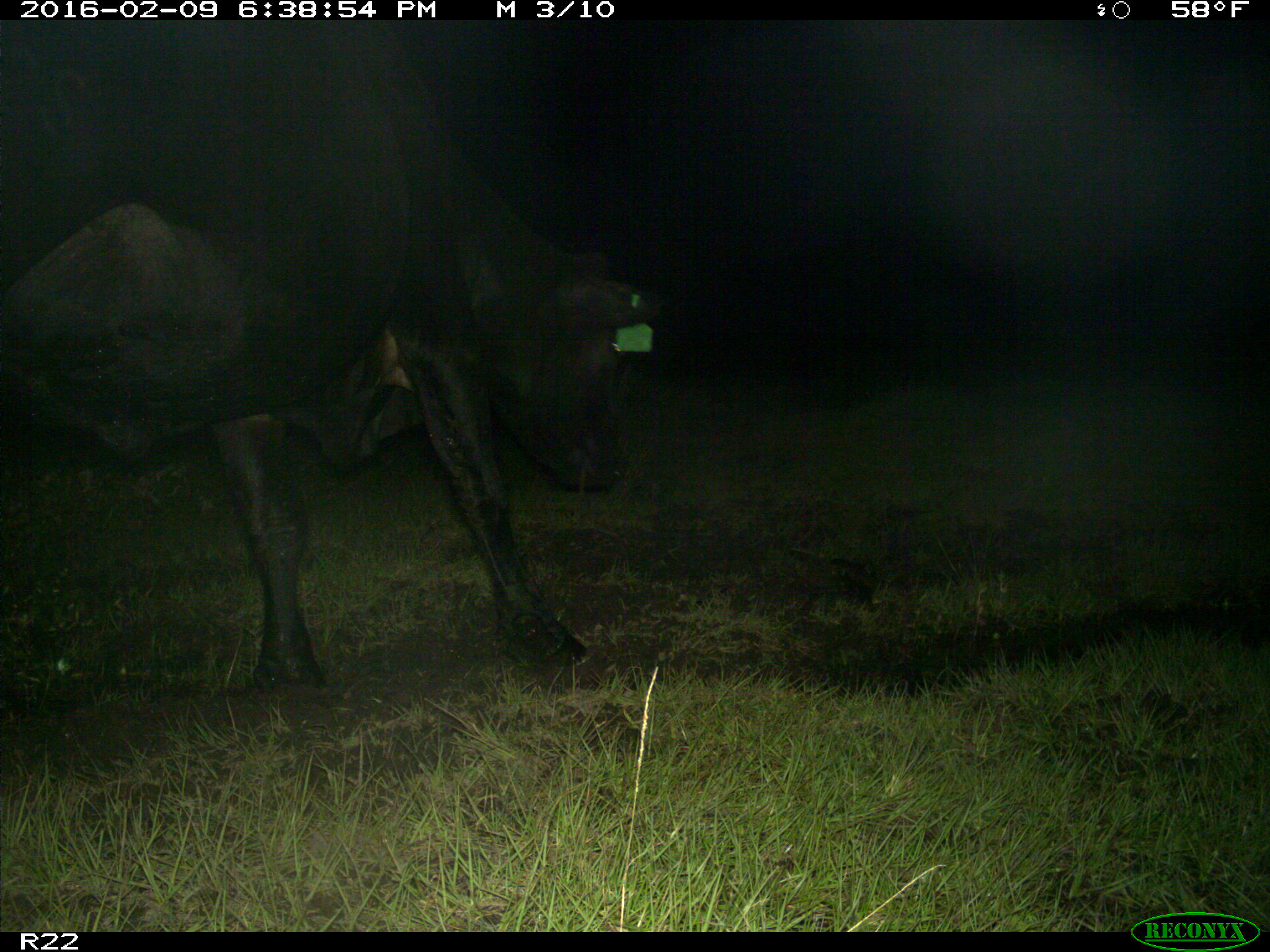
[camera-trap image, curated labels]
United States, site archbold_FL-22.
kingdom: Animalia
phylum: Chordata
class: Mammalia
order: Artiodactyla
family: Bovidae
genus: Bos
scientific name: Bos taurus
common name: domestic cow